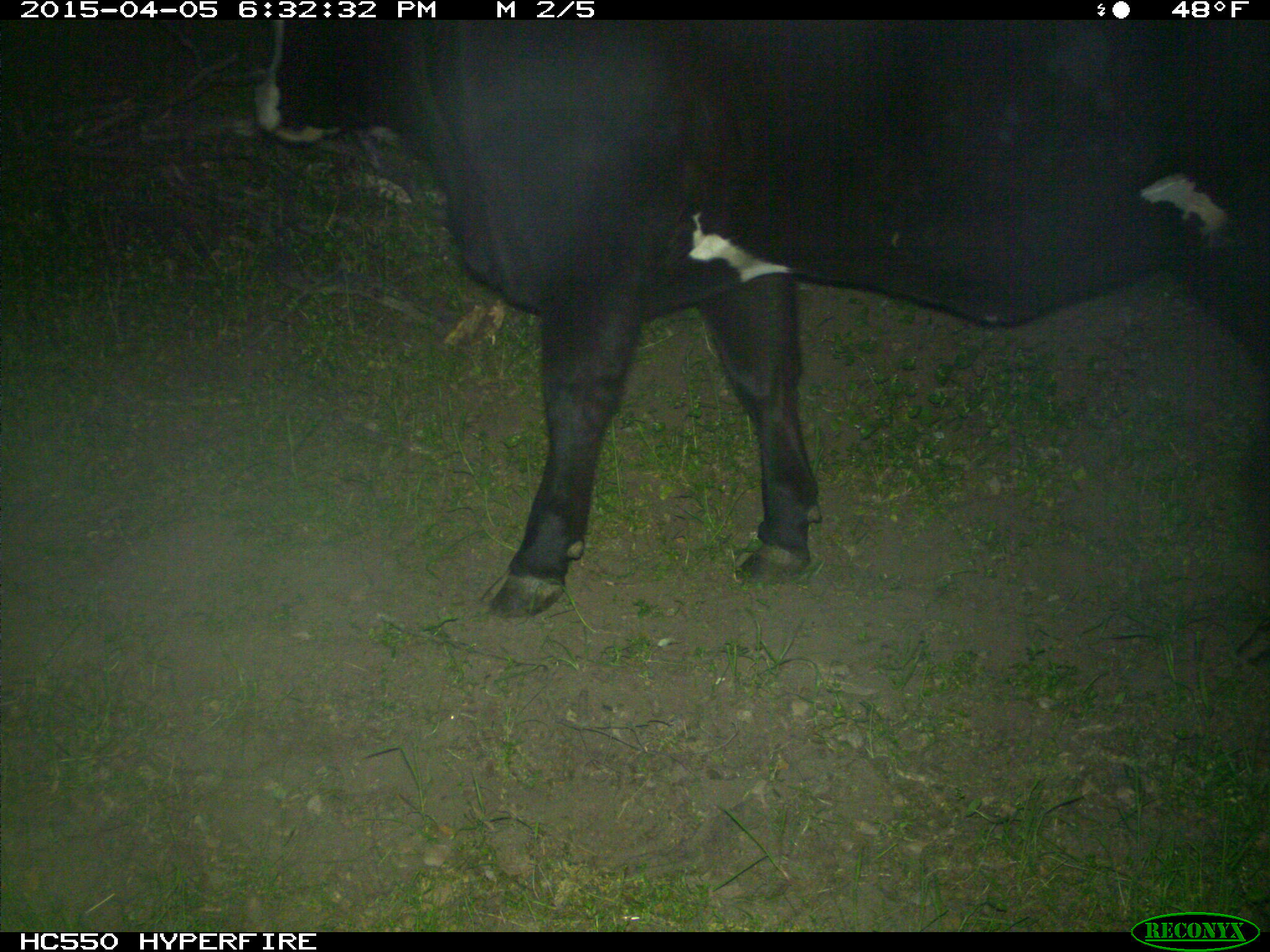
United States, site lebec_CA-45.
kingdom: Animalia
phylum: Chordata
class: Mammalia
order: Artiodactyla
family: Bovidae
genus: Bos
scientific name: Bos taurus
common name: domestic cow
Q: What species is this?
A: Bos taurus (domestic cow).